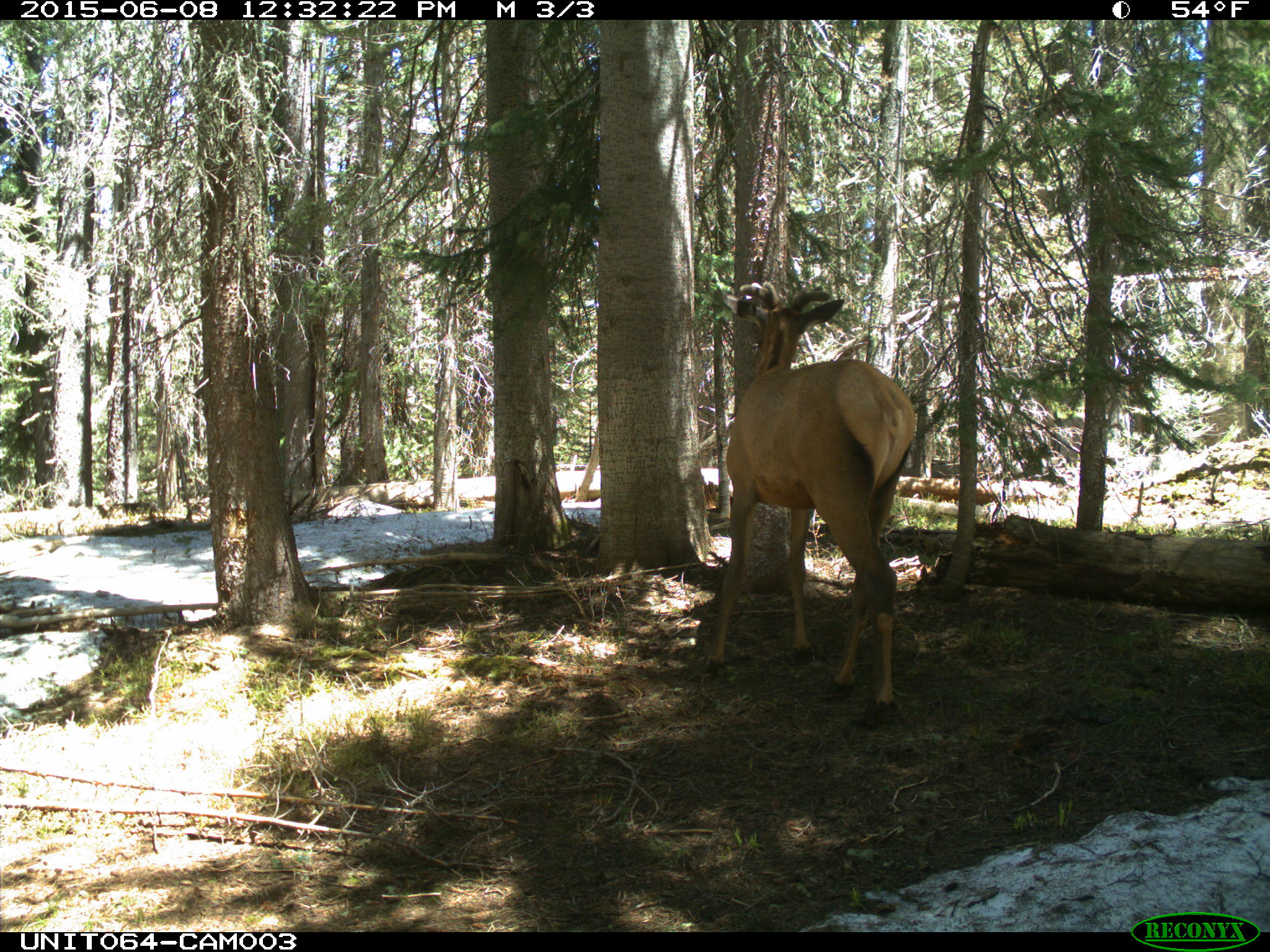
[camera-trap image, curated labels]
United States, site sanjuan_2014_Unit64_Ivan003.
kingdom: Animalia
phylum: Chordata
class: Mammalia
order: Artiodactyla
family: Cervidae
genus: Cervus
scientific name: Cervus elaphus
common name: red deer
Cervus elaphus (red deer).